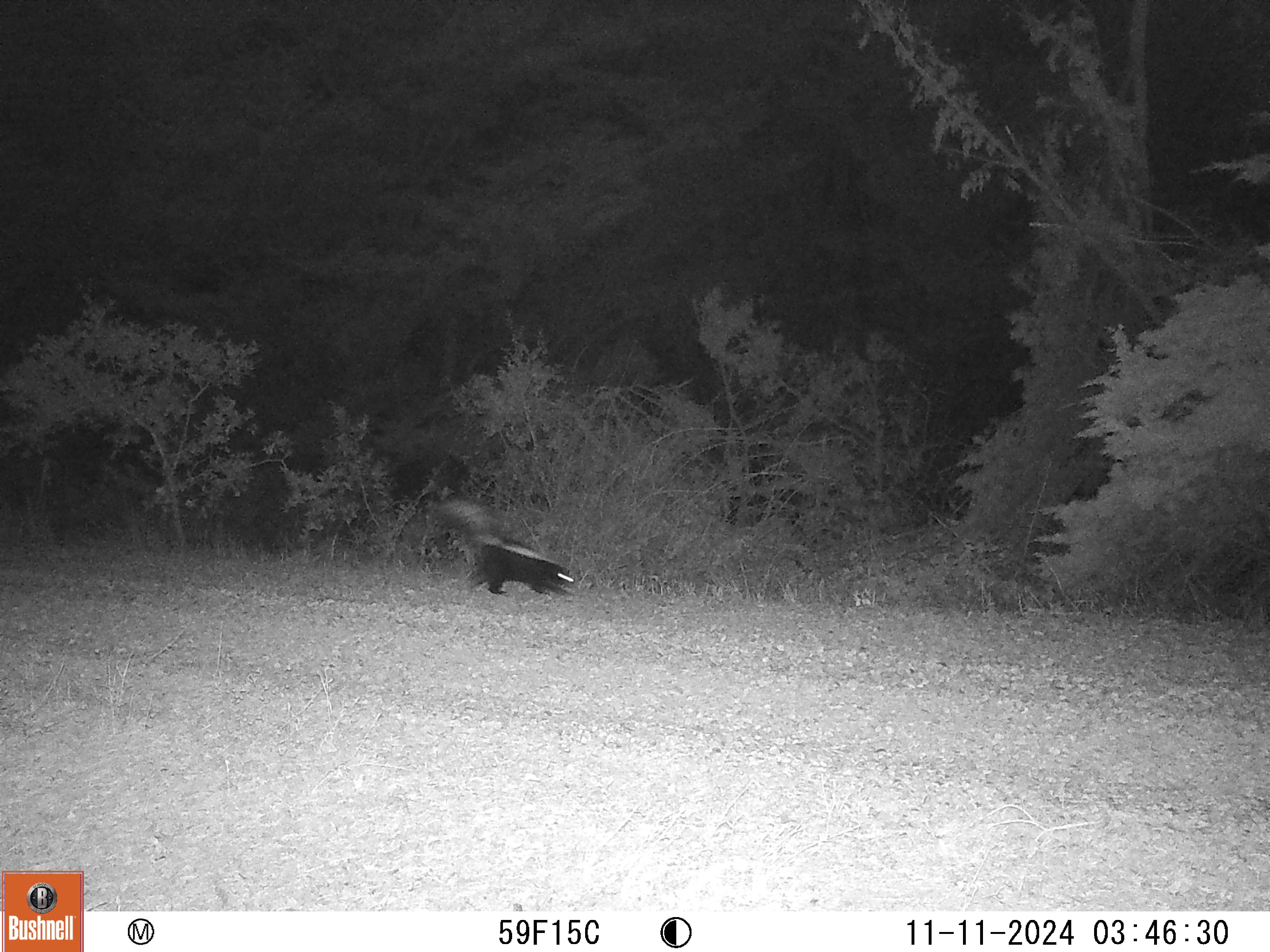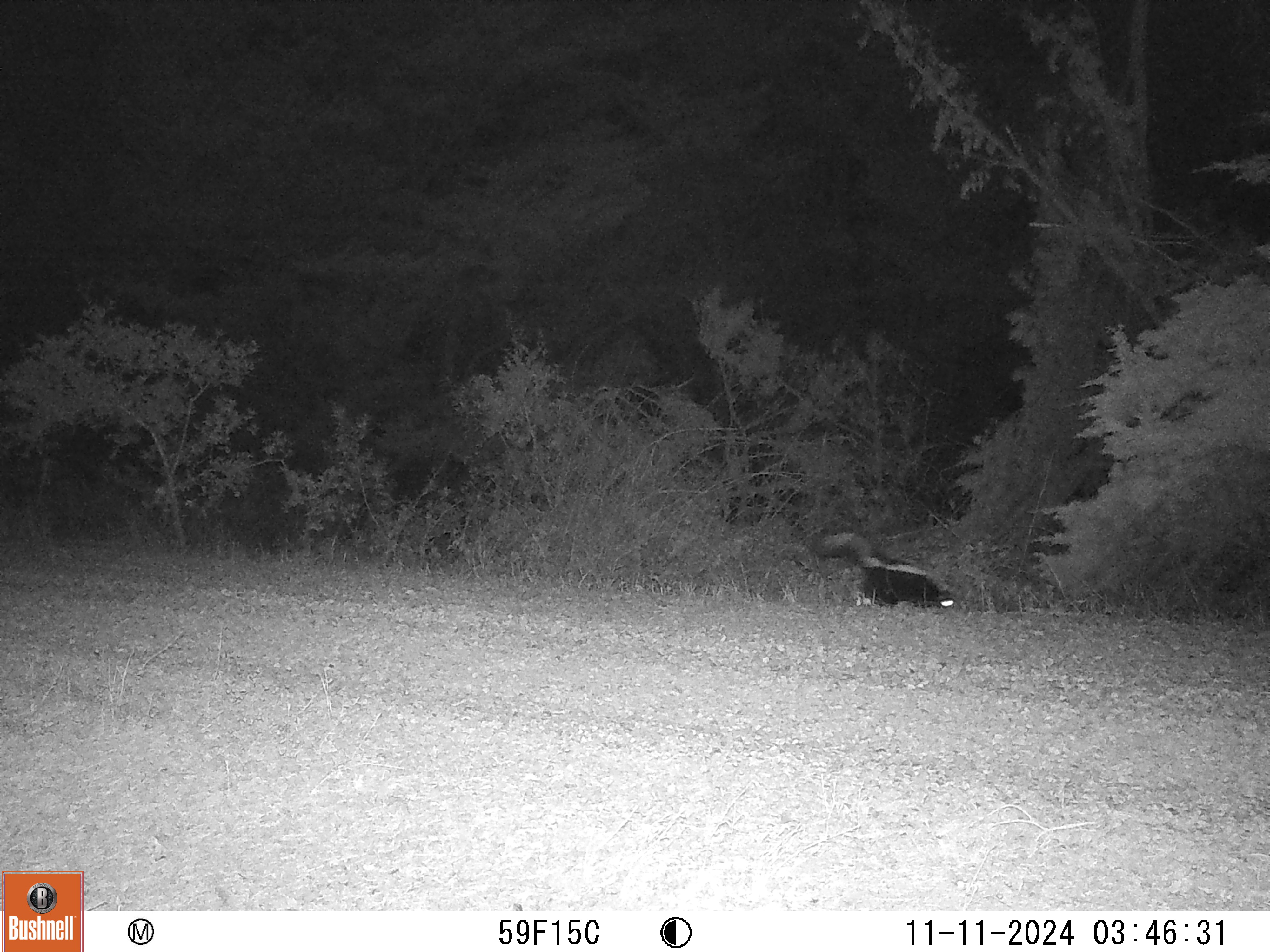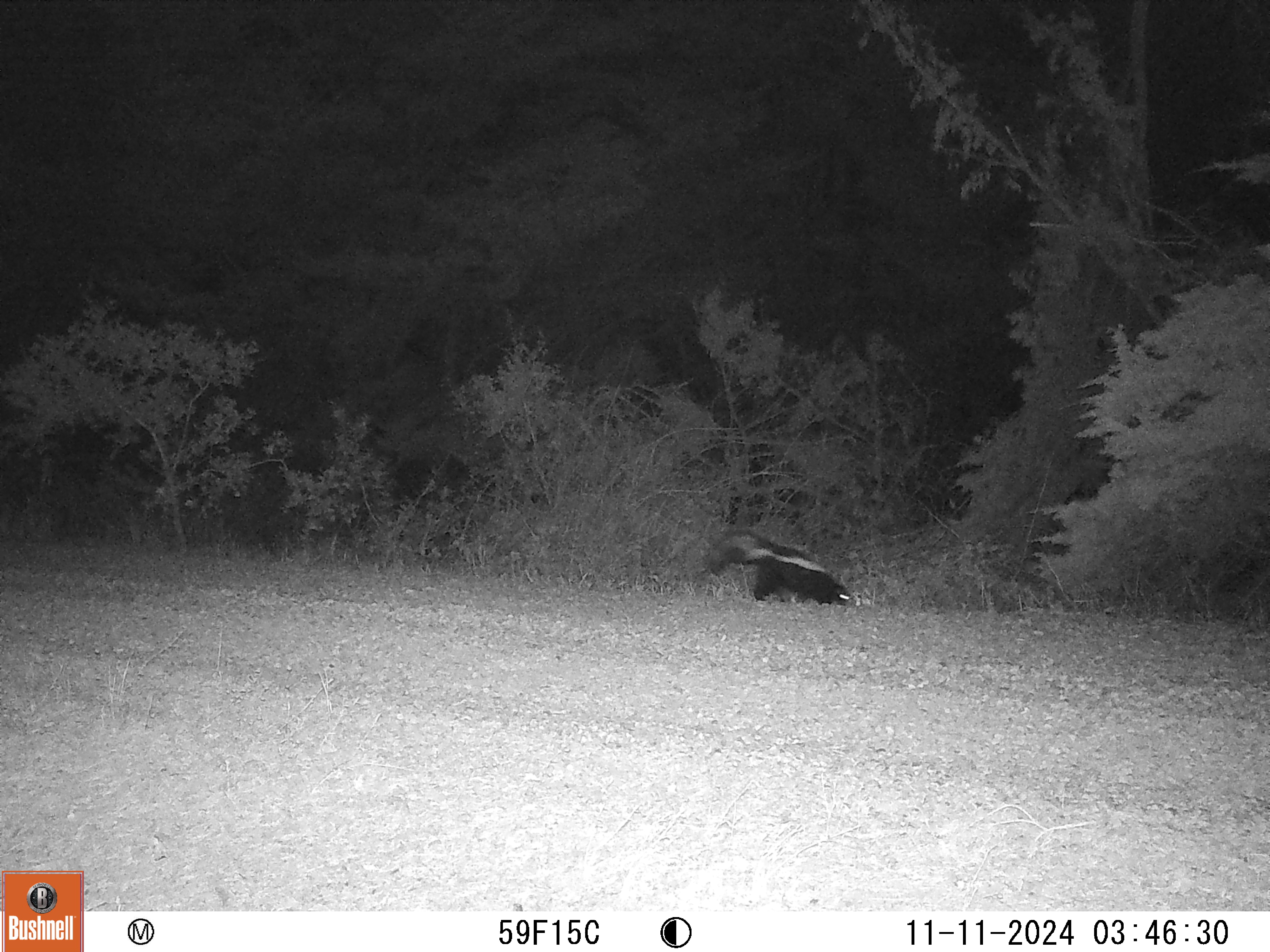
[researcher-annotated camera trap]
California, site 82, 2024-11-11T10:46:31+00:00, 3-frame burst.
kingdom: Animalia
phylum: Chordata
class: Mammalia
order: Carnivora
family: Mephitidae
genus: Mephitis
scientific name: Mephitis mephitis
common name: striped skunk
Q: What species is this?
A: Striped skunk (Mephitis mephitis).